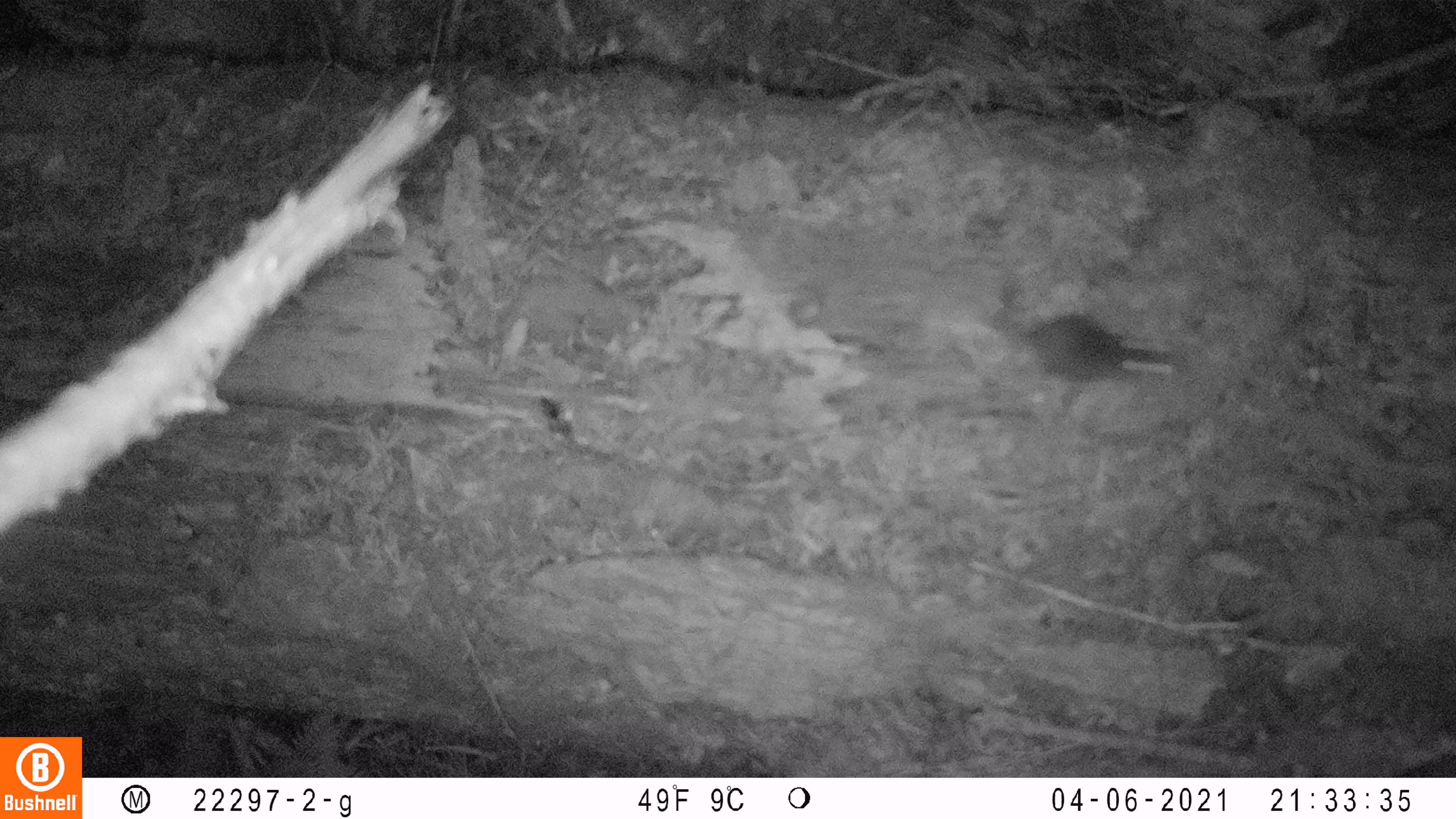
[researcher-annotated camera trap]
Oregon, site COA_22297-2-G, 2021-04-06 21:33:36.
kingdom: Animalia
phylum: Chordata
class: Mammalia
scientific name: Mammalia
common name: small mammal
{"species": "small mammal (Mammalia)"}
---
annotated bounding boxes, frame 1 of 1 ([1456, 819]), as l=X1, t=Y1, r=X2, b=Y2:
small mammal: l=888, t=283, r=1219, b=425